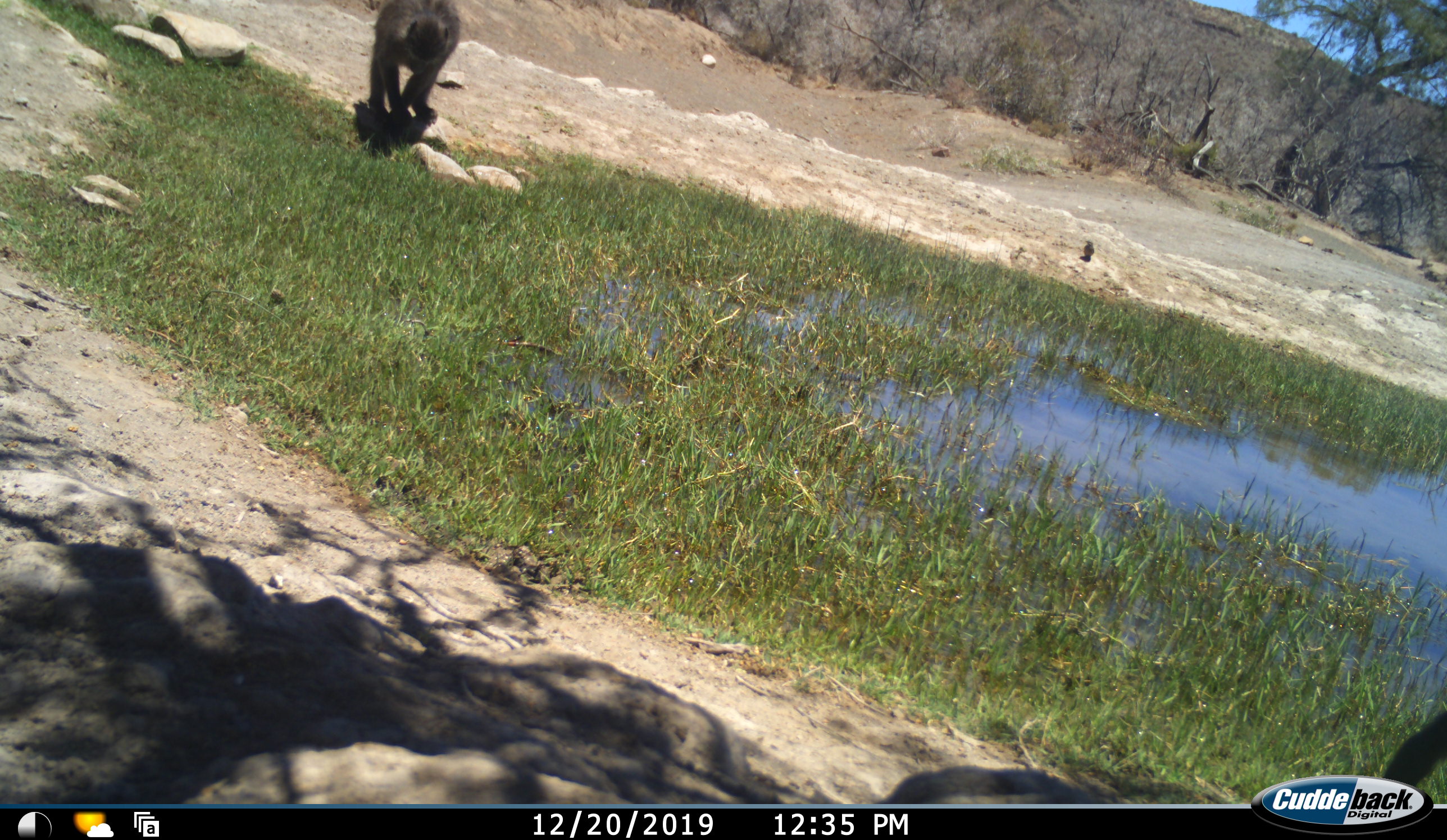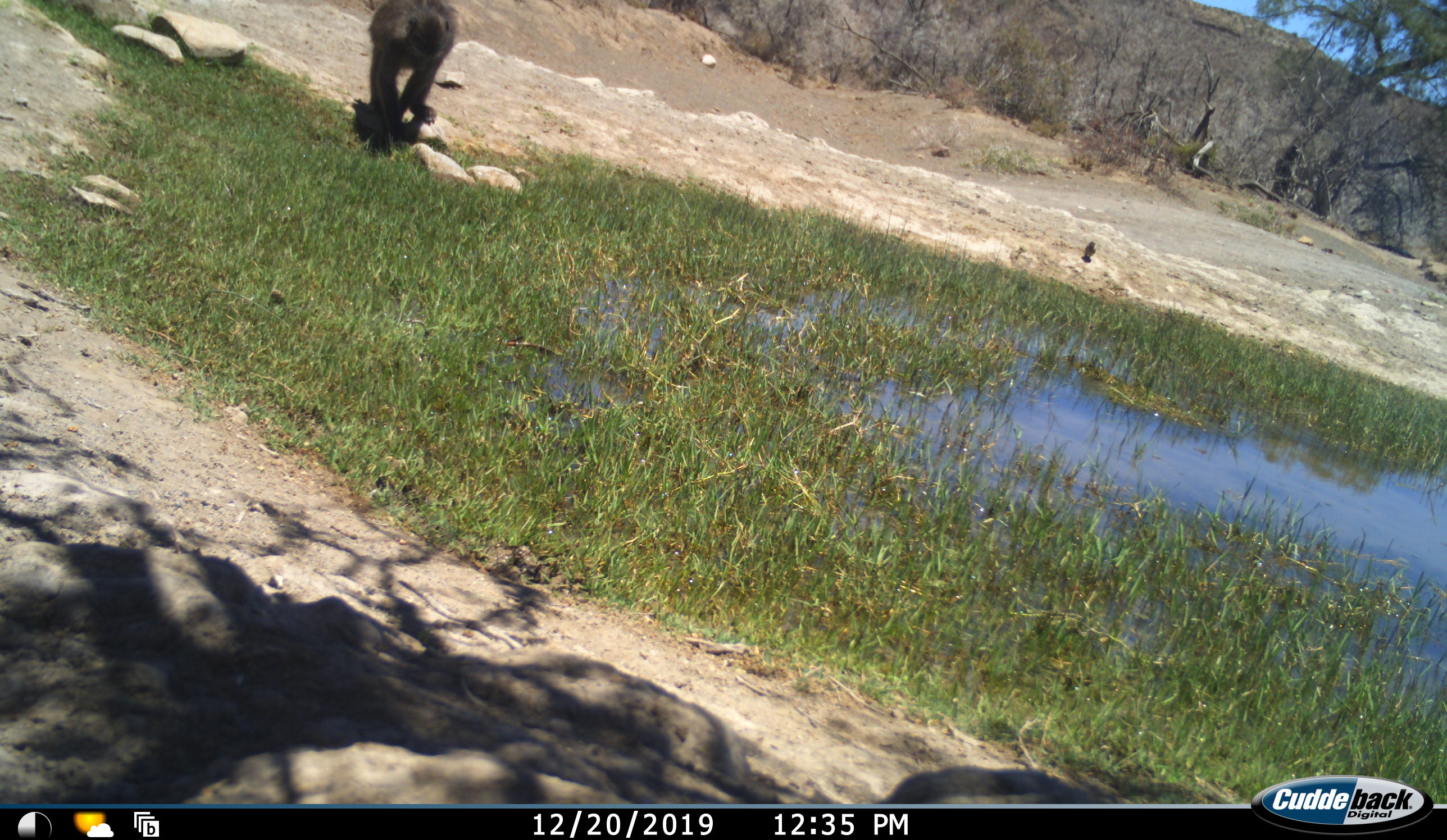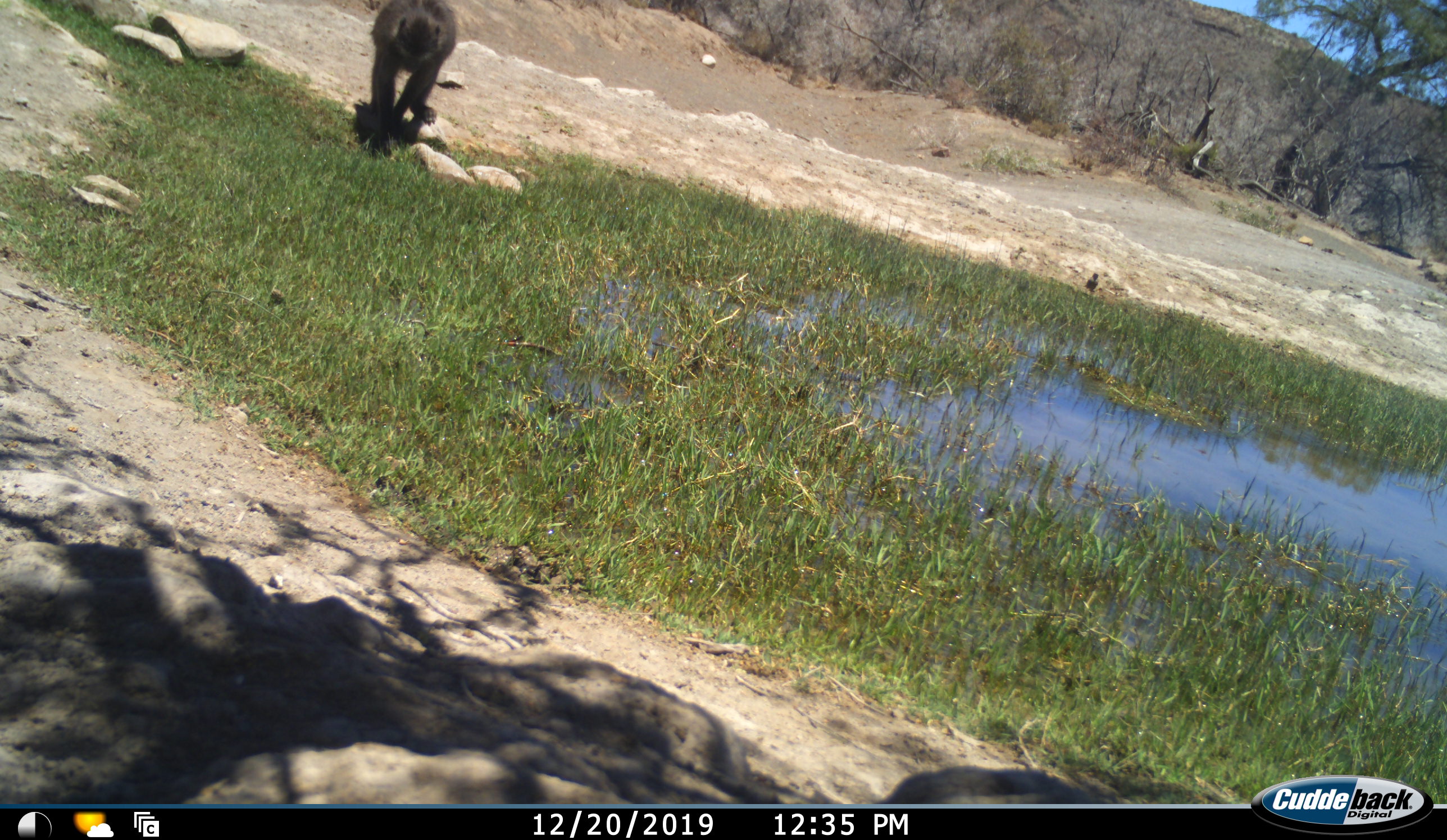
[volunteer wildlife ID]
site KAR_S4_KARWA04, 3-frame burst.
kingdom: Animalia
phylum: Chordata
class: Mammalia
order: Primates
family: Cercopithecidae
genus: Papio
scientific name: Papio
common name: baboon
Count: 1.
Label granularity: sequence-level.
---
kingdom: Animalia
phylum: Chordata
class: Aves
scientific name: Aves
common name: bird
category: birdother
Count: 1.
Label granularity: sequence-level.